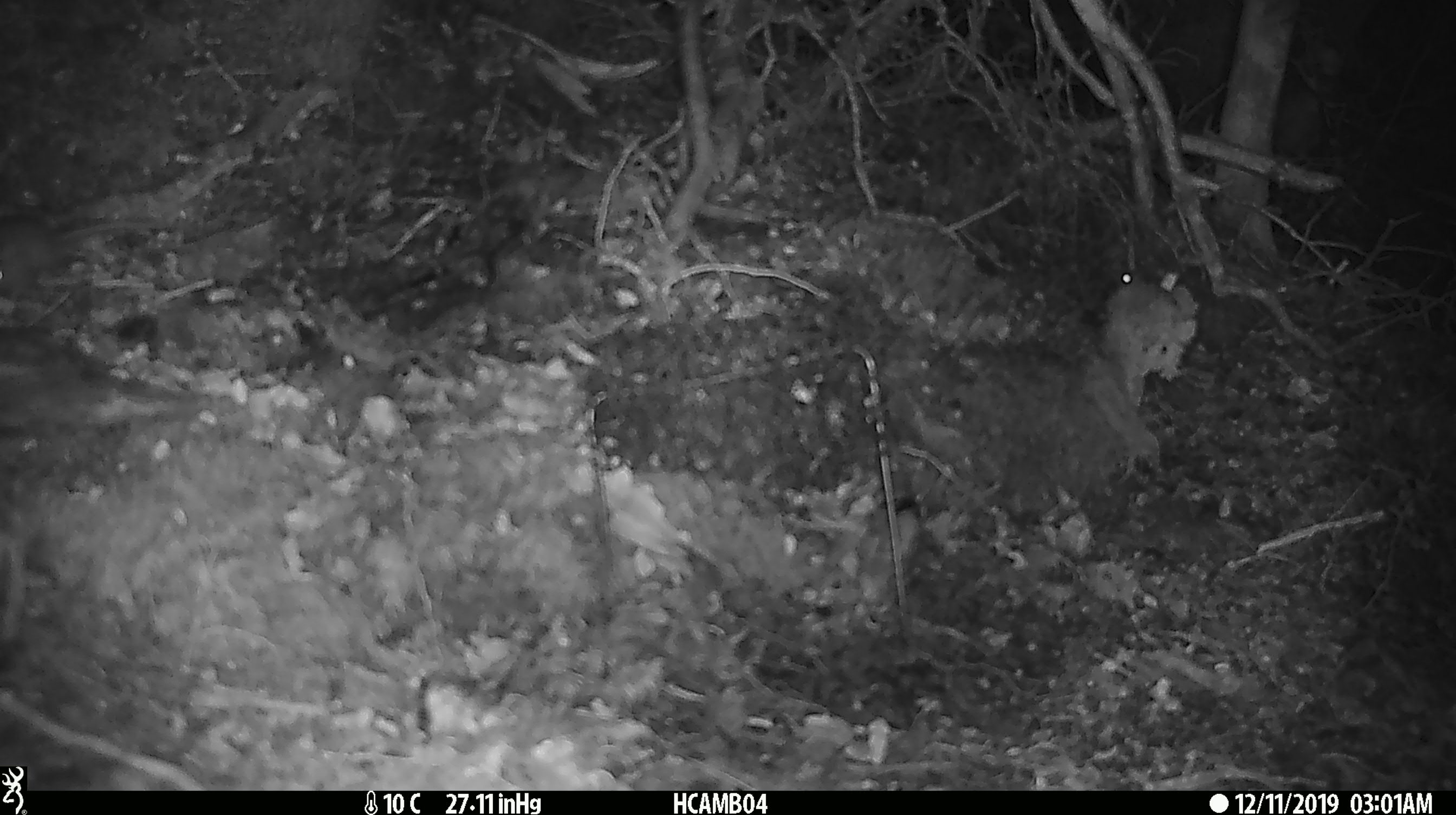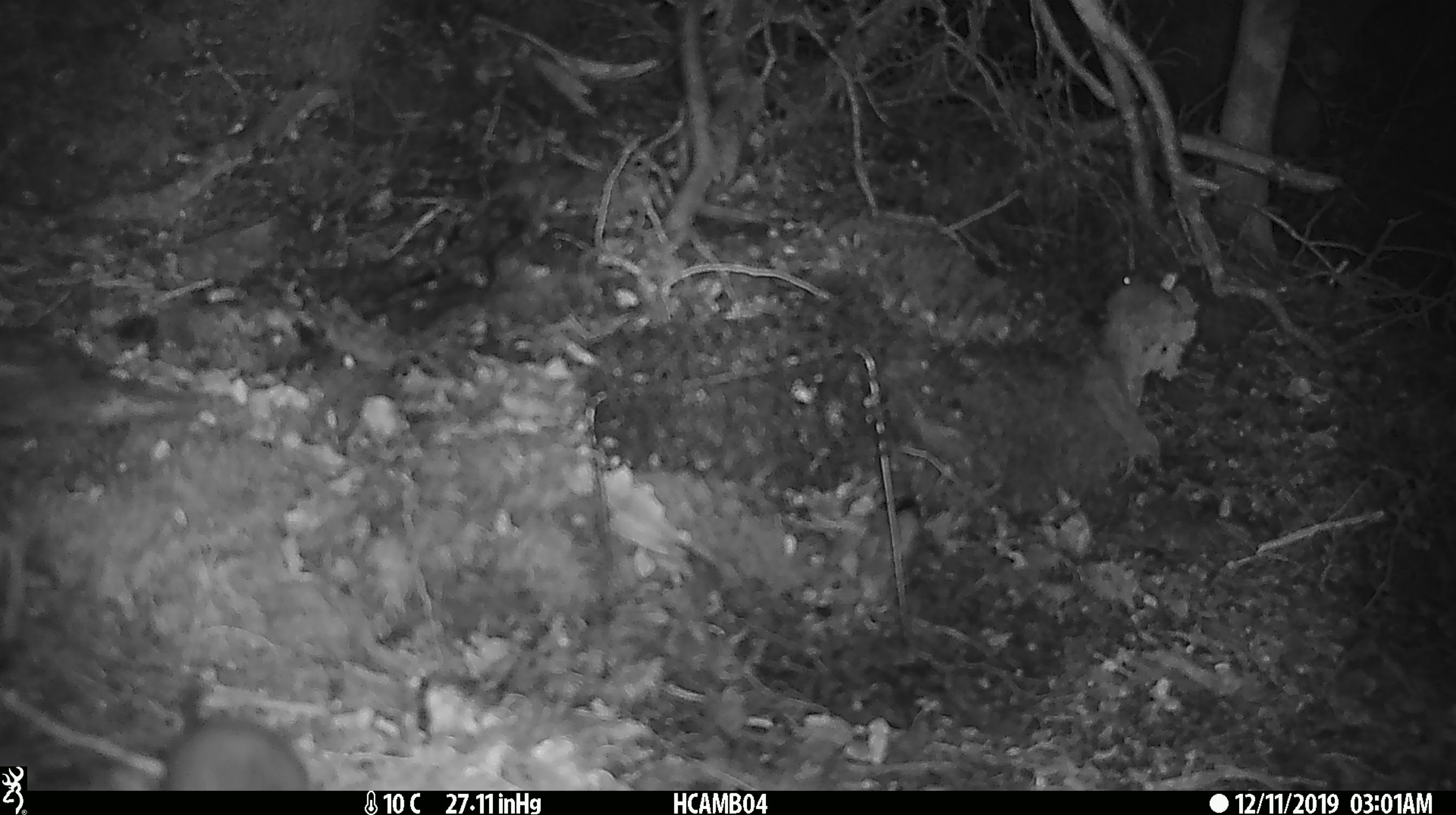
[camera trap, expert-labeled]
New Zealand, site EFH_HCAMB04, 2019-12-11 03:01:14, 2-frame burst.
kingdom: Animalia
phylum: Chordata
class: Mammalia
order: Rodentia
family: Muridae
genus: Mus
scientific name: Mus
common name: mouse